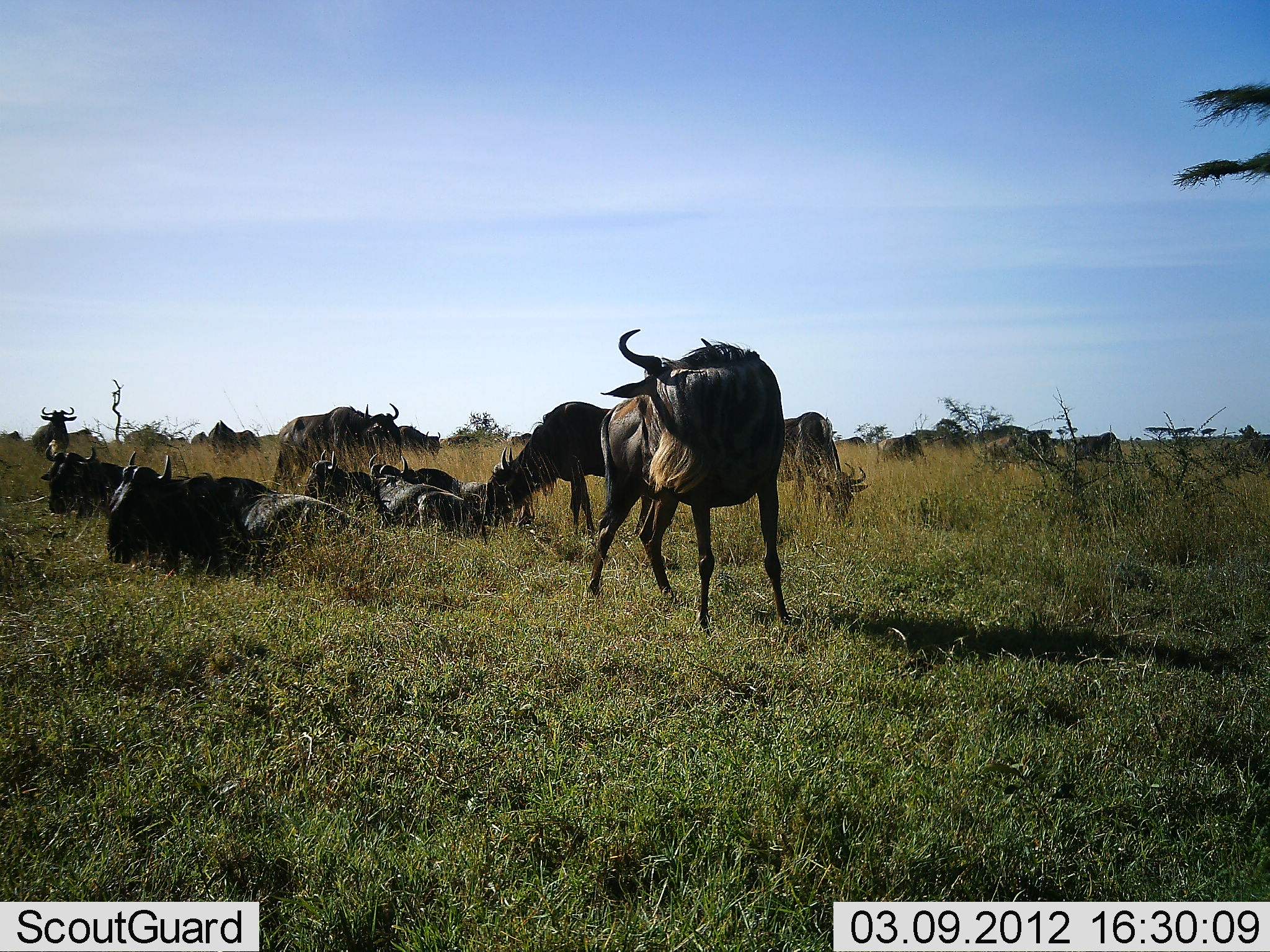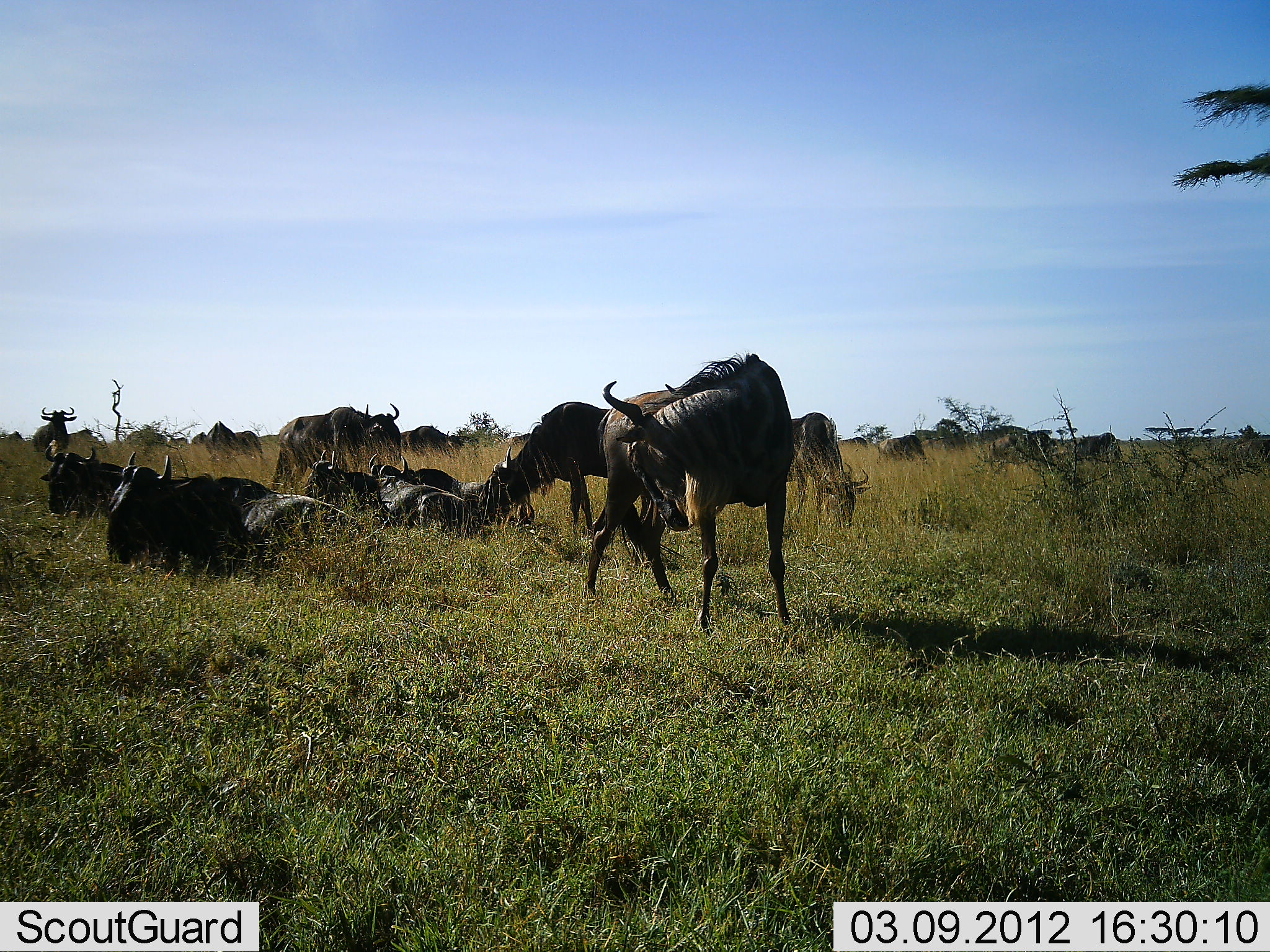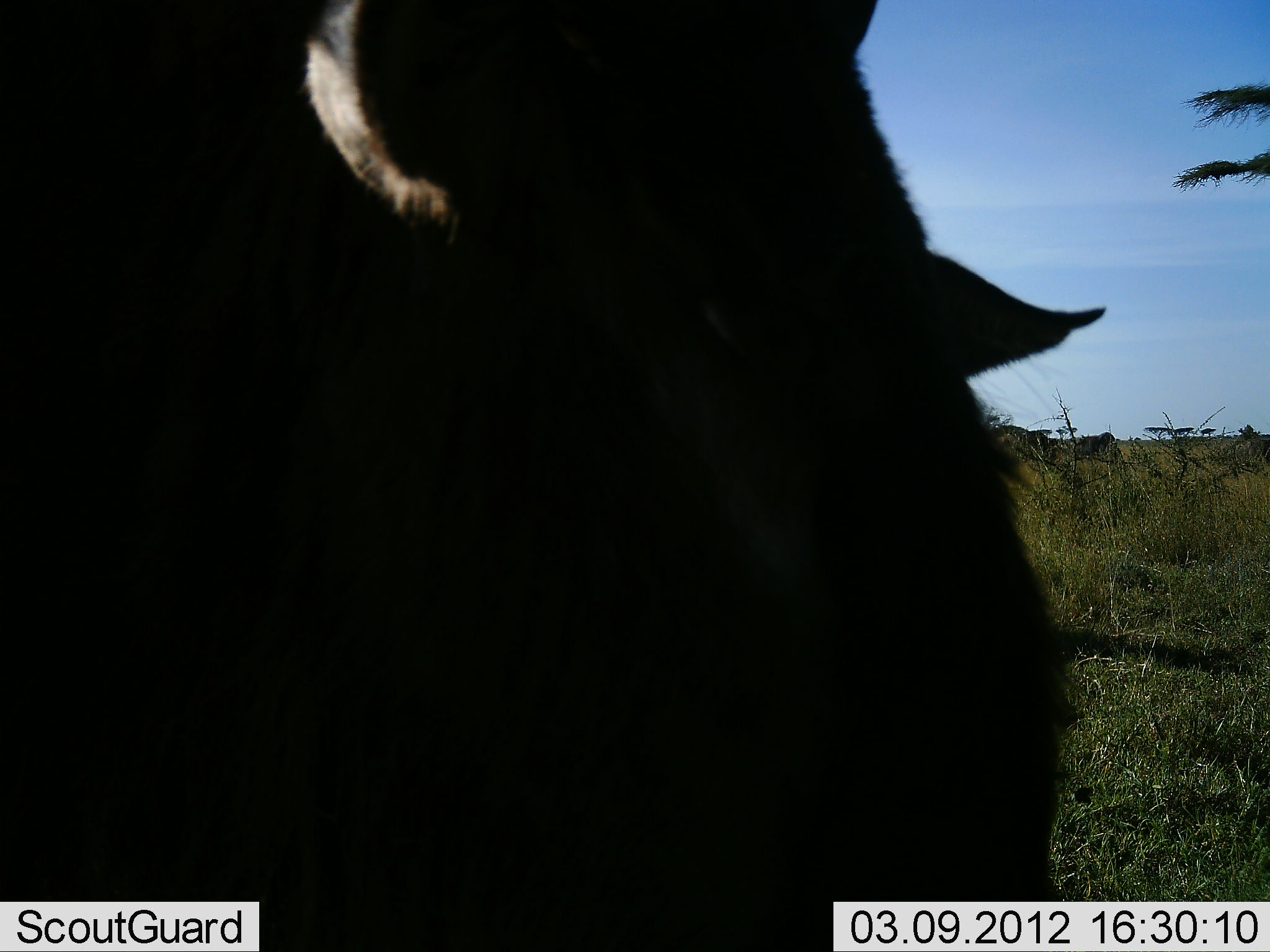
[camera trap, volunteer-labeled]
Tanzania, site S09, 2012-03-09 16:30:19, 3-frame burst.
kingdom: Animalia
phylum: Chordata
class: Mammalia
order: Artiodactyla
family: Bovidae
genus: Connochaetes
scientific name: Connochaetes taurinus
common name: blue wildebeest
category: wildebeest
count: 11-50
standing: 75%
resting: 94%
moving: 38%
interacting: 6%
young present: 0%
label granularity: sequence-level